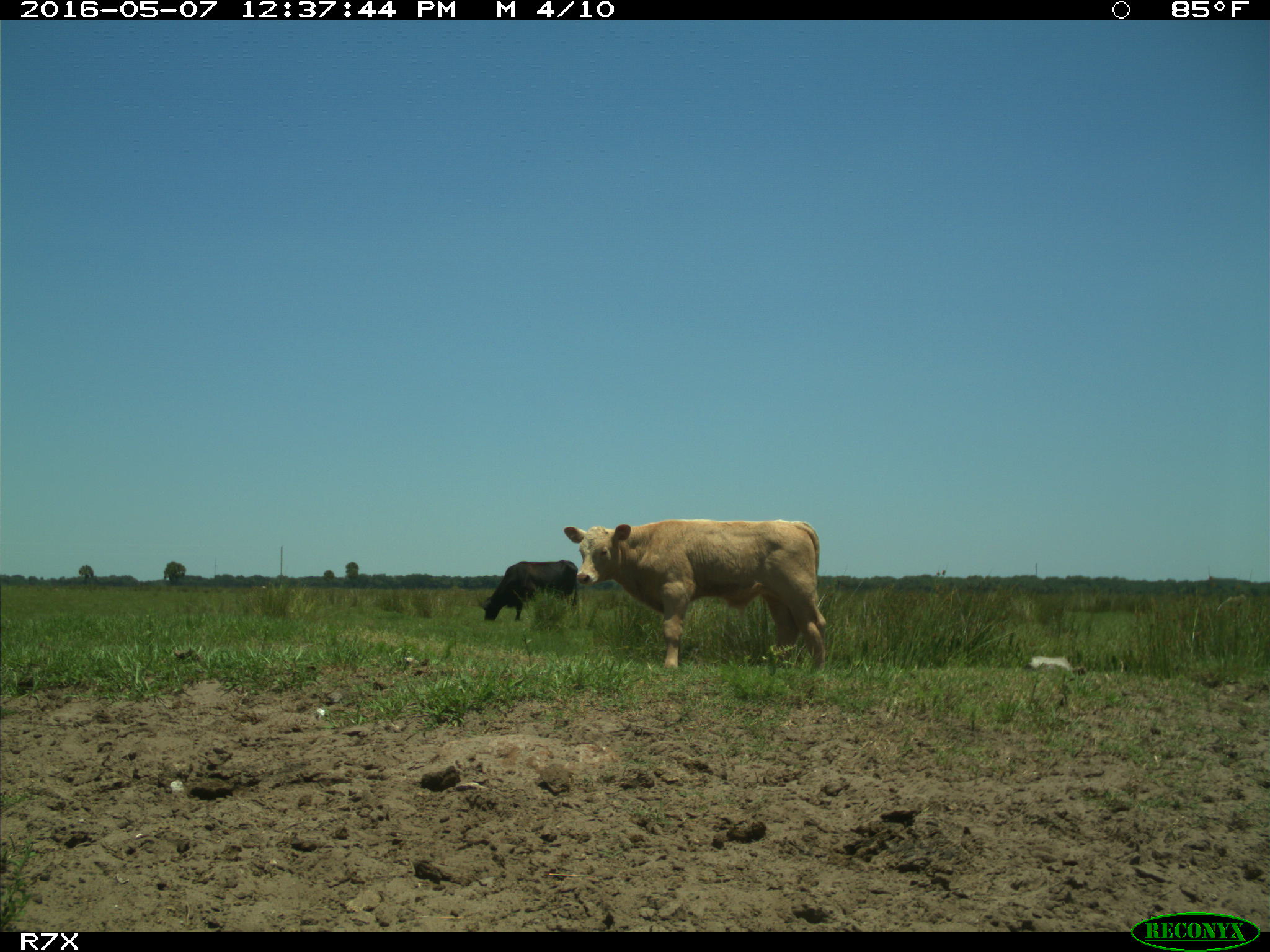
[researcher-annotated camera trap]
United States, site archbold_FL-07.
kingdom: Animalia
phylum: Chordata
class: Mammalia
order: Artiodactyla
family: Bovidae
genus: Bos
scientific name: Bos taurus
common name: domestic cow